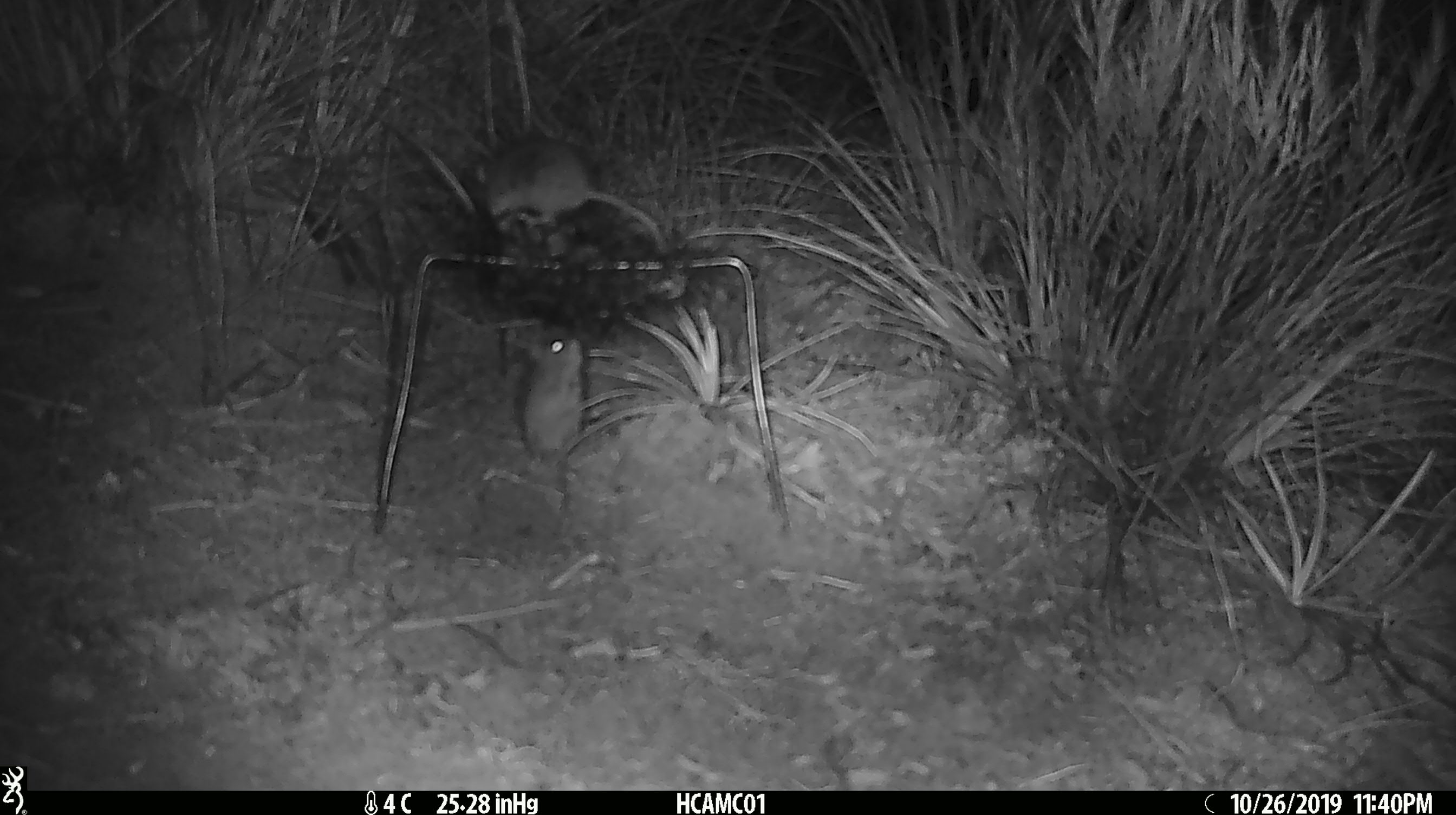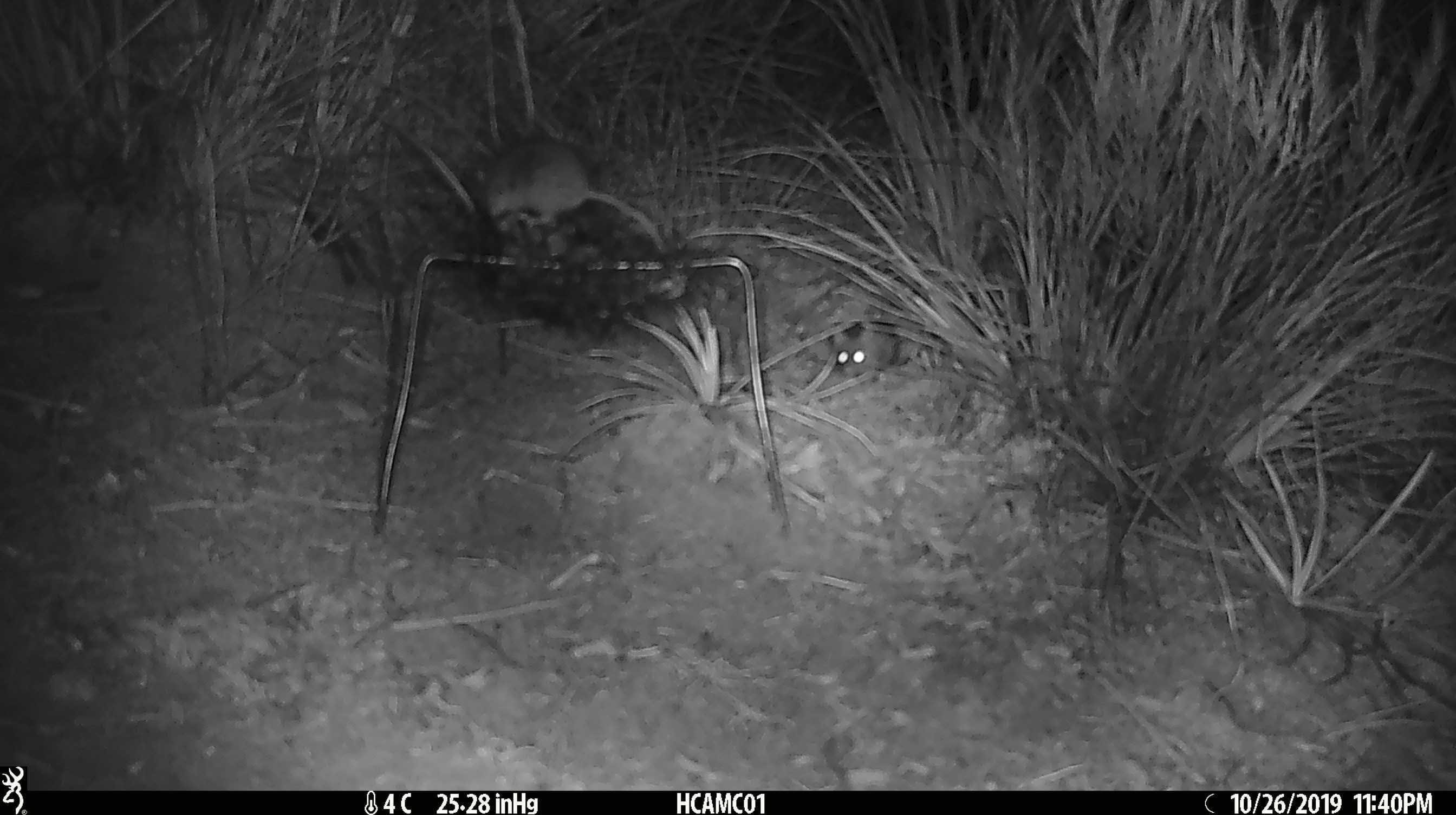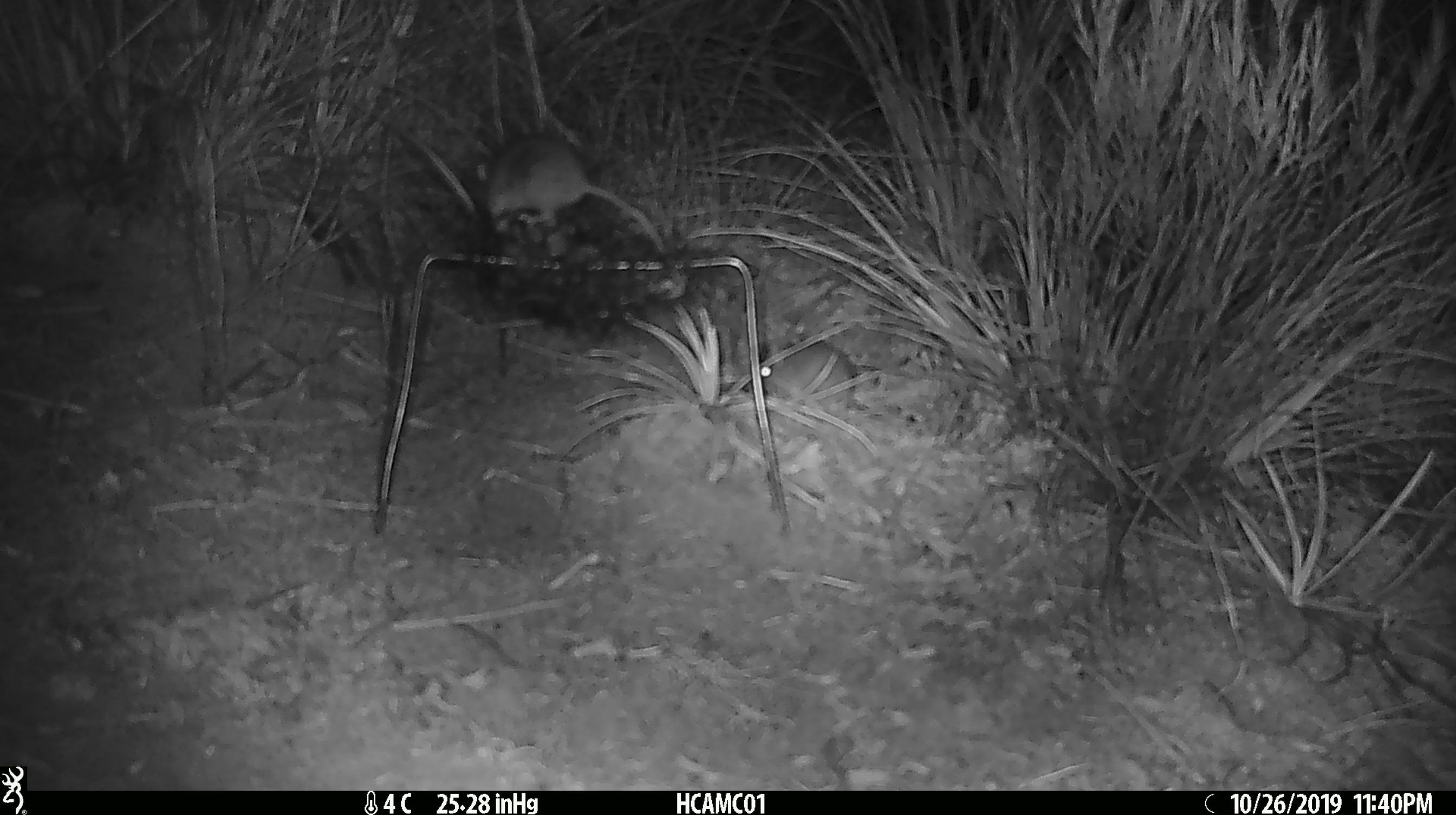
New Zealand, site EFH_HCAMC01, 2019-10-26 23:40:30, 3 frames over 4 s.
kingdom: Animalia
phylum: Chordata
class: Mammalia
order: Rodentia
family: Muridae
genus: Mus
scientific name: Mus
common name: mouse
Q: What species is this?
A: Mouse (Mus).